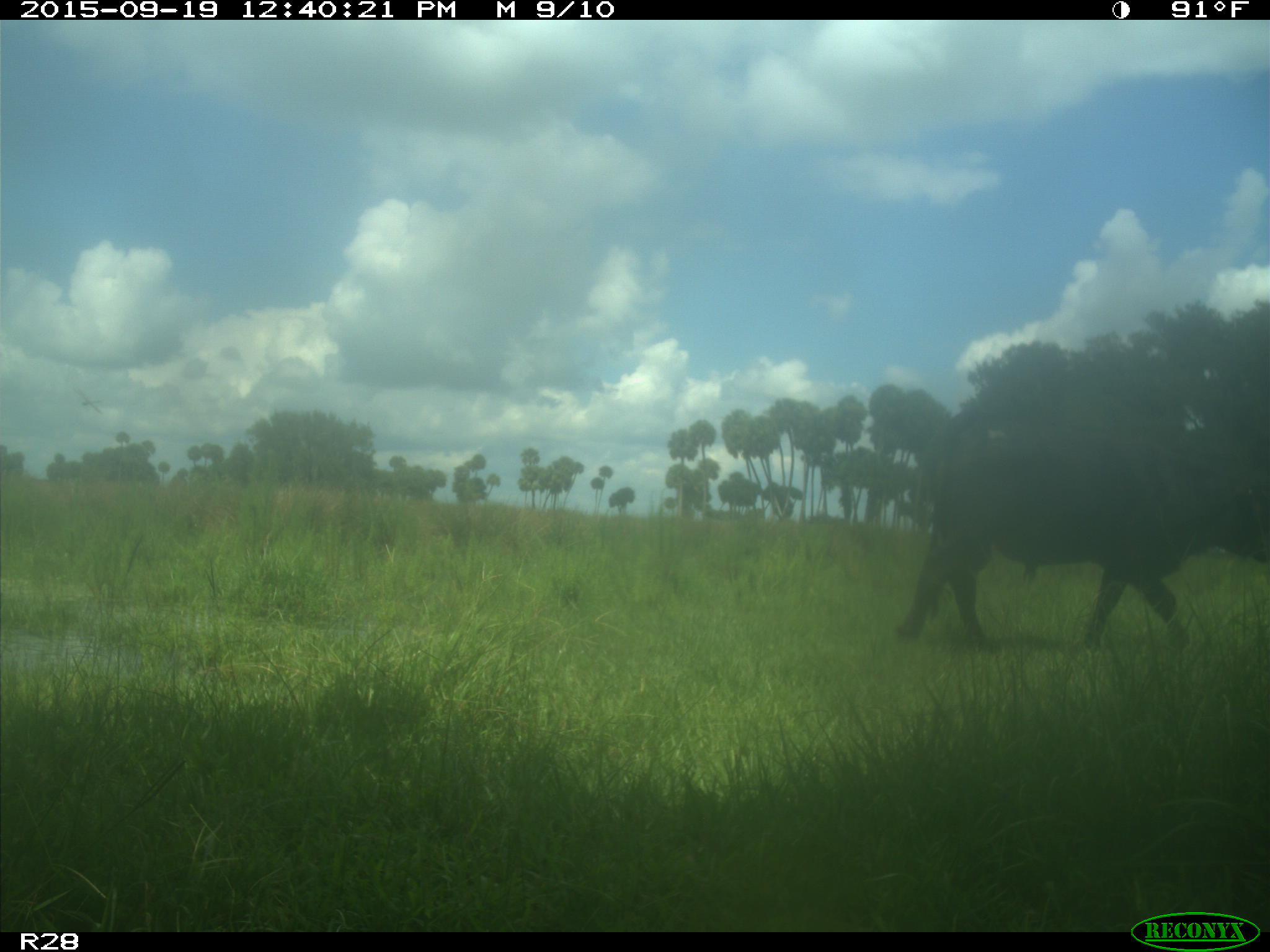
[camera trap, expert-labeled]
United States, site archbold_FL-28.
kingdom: Animalia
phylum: Chordata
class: Mammalia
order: Artiodactyla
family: Bovidae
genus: Bos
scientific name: Bos taurus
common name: domestic cow